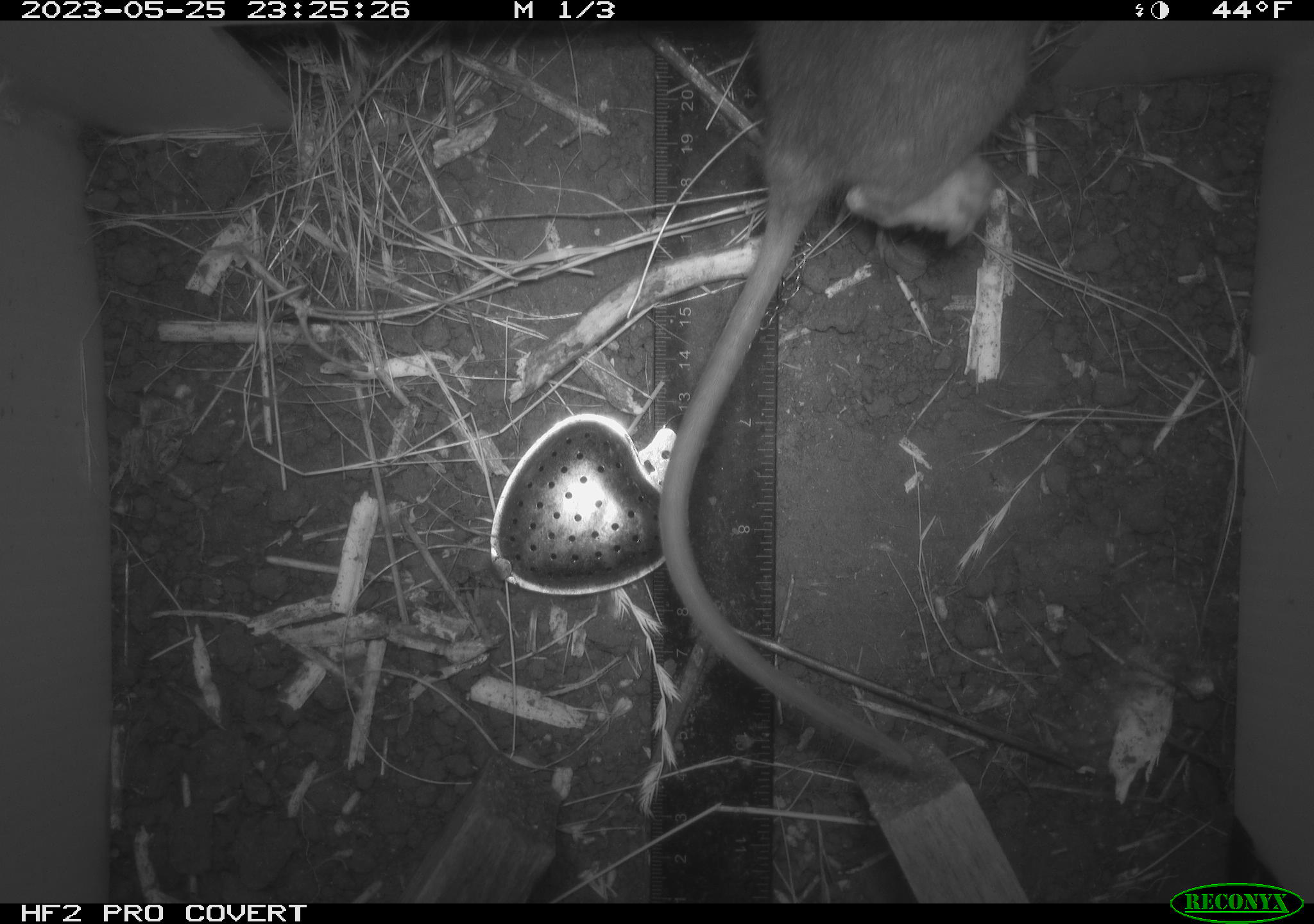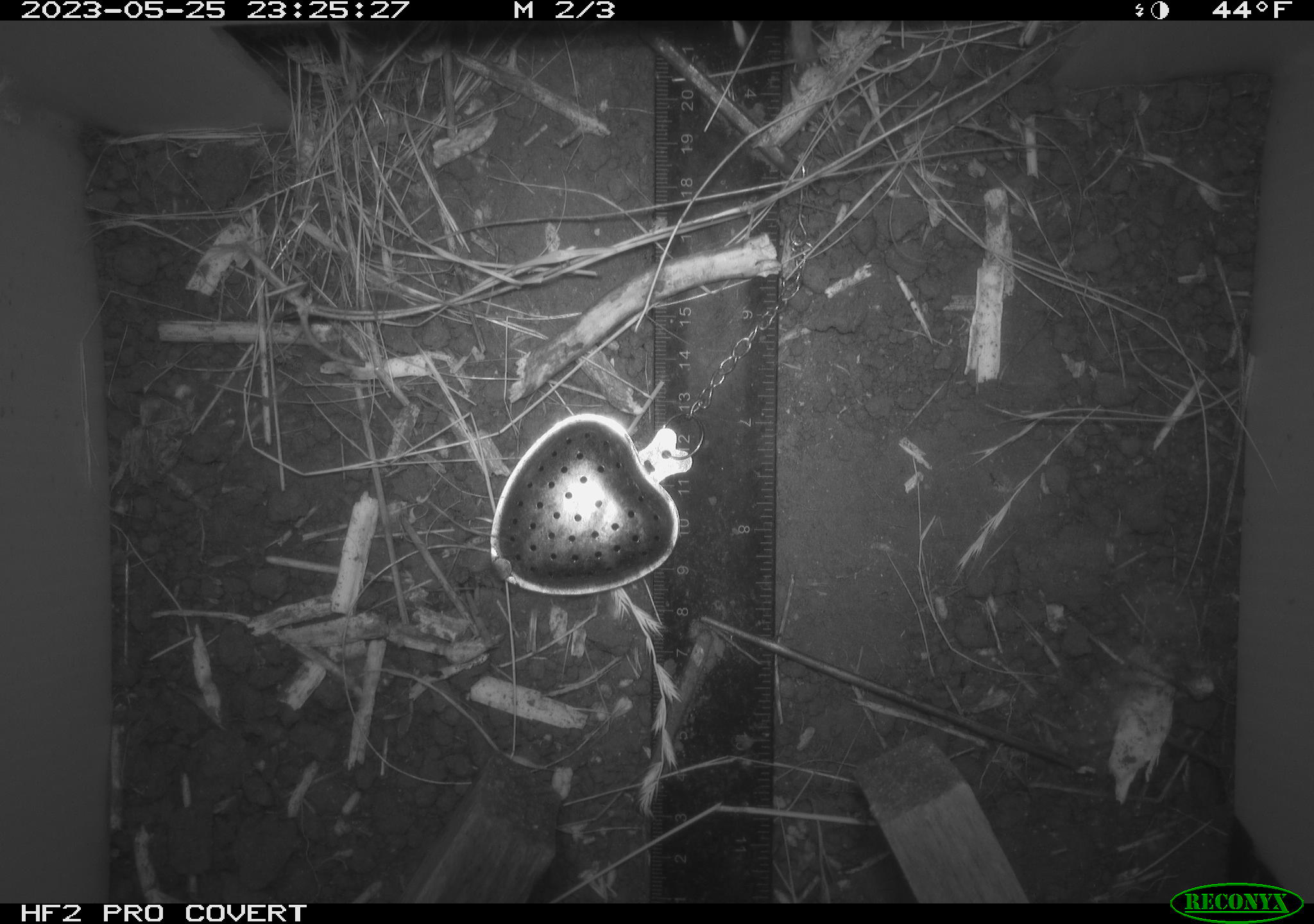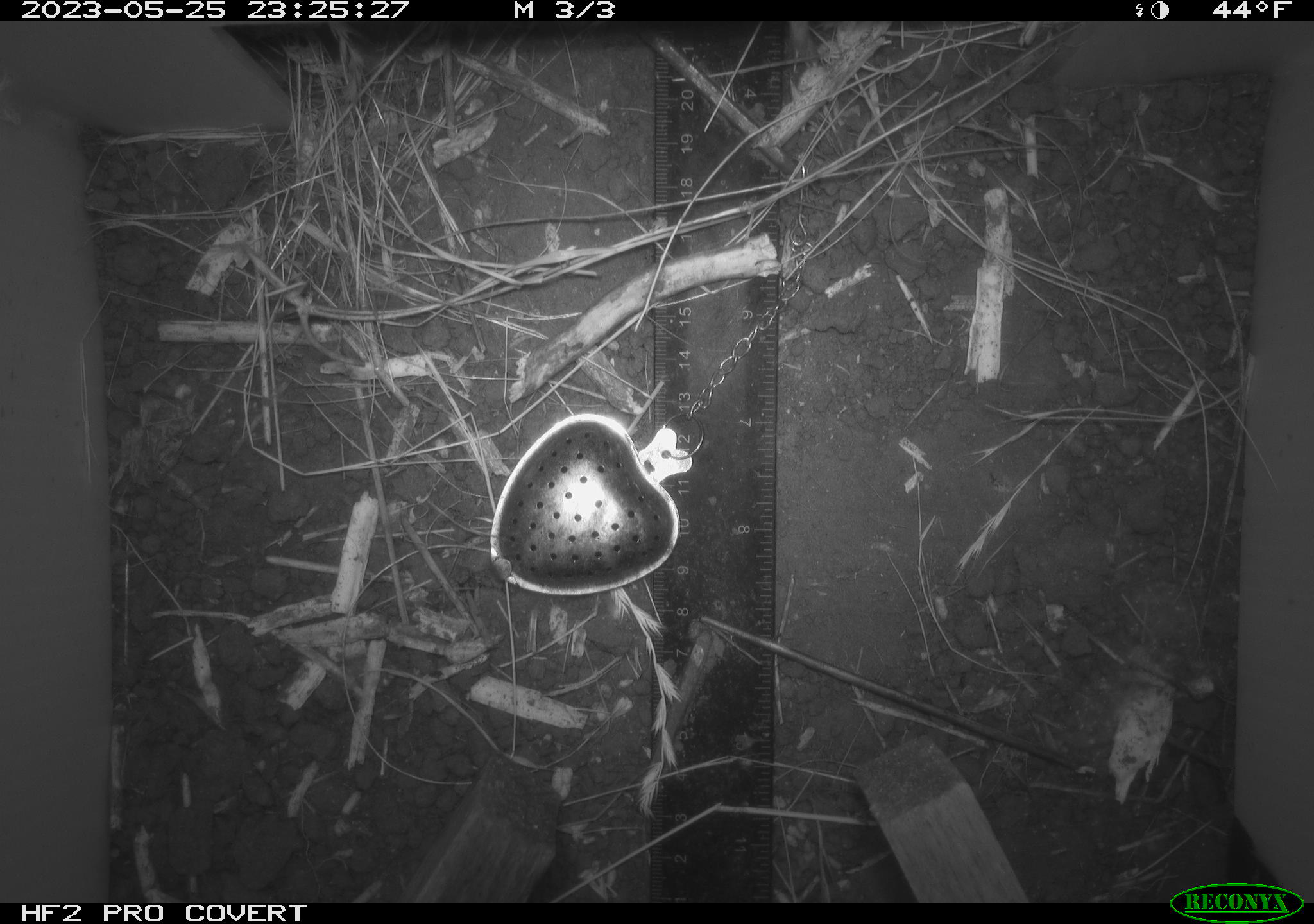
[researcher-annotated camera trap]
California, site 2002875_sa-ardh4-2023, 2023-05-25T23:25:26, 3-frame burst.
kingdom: Animalia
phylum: Chordata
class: Mammalia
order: Rodentia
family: Cricetidae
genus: Neotoma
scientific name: Neotoma fuscipes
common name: dusky-footed woodrat